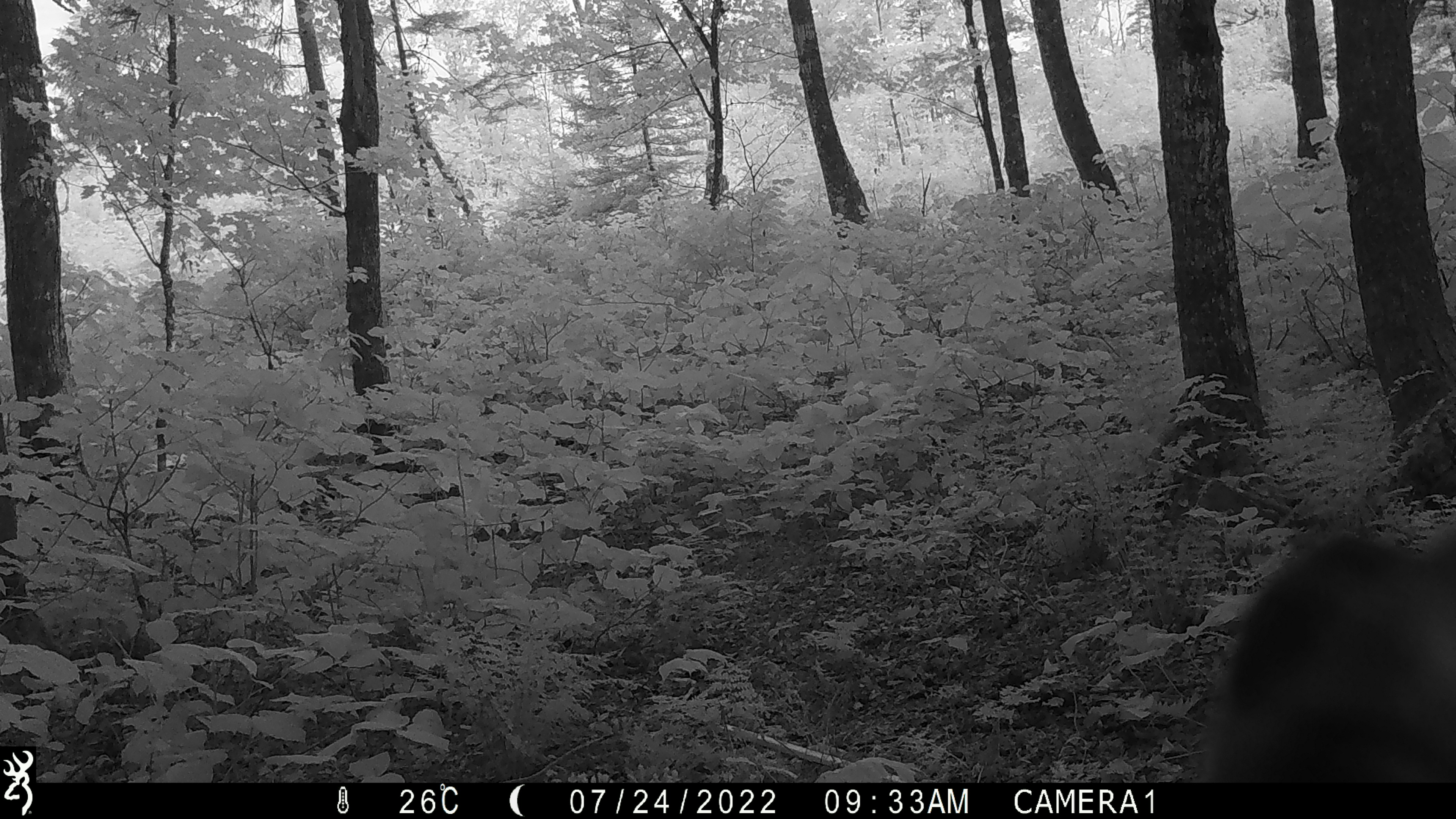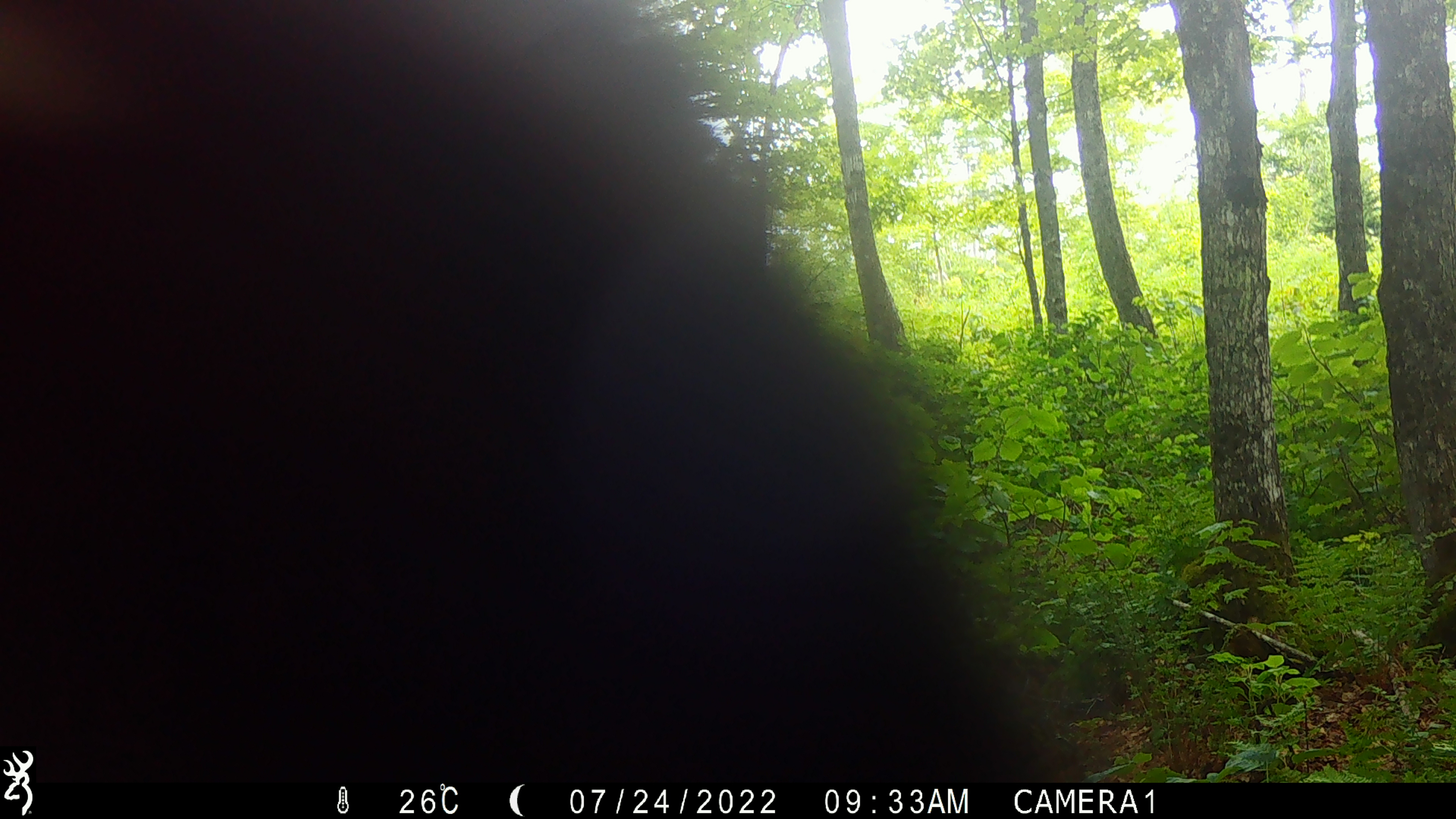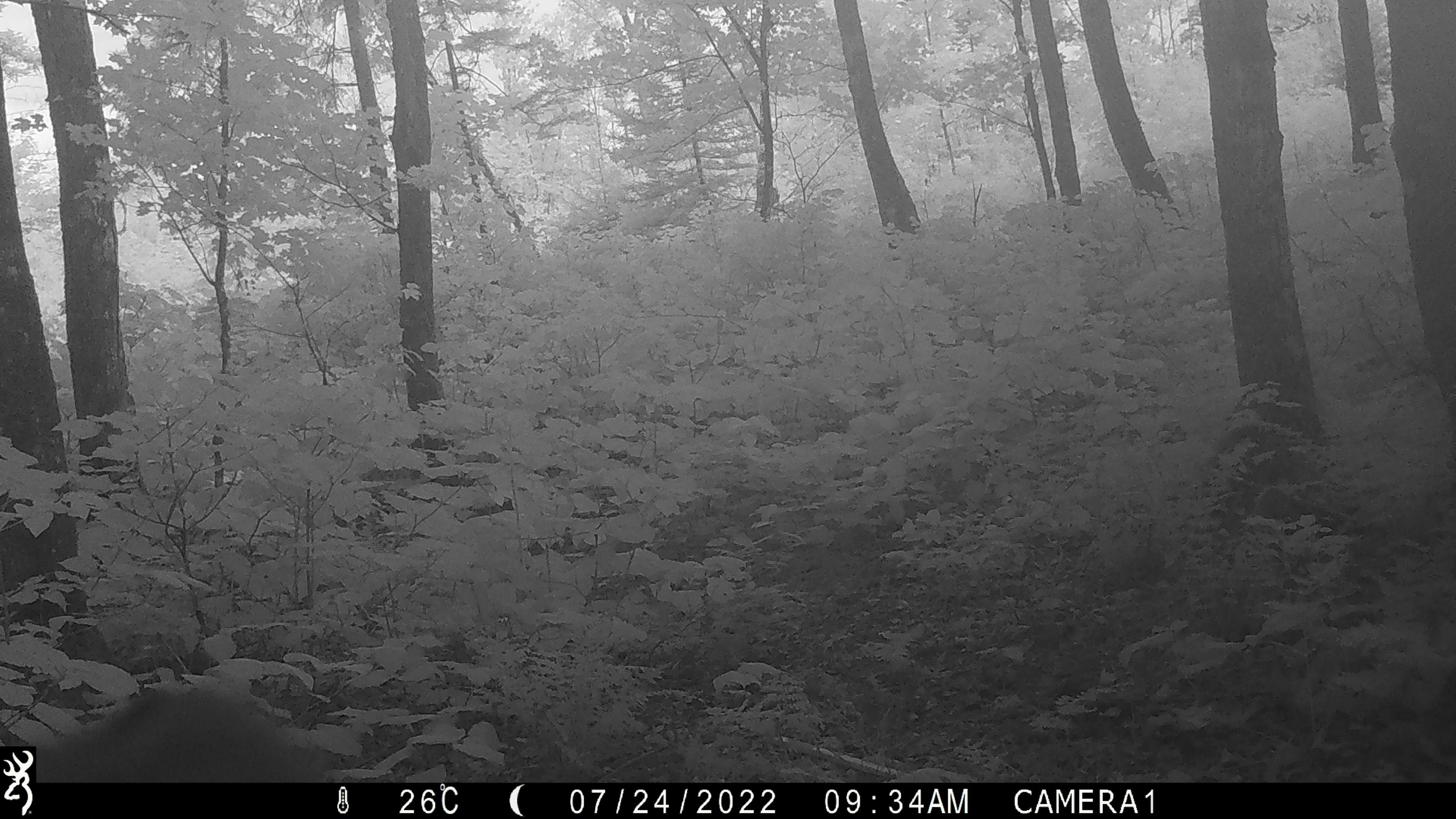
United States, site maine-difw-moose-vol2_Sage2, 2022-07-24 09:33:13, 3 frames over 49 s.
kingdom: Animalia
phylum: Chordata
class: Mammalia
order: Carnivora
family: Ursidae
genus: Ursus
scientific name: Ursus americanus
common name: black bear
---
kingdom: Animalia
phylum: Chordata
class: Mammalia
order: Artiodactyla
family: Cervidae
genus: Alces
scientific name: Alces alces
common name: moose